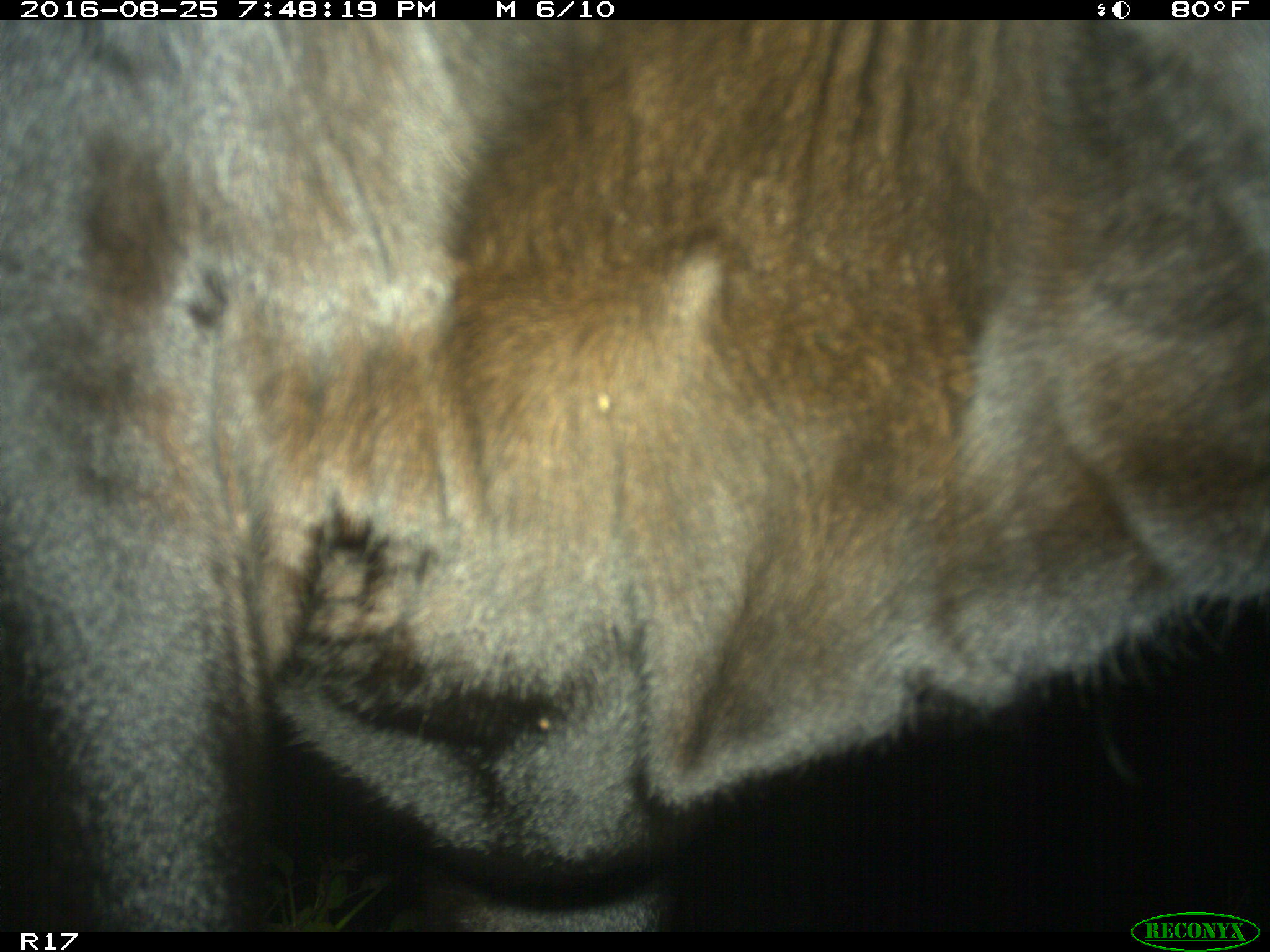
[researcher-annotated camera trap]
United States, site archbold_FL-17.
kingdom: Animalia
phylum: Chordata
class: Mammalia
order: Artiodactyla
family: Bovidae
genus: Bos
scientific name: Bos taurus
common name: domestic cow